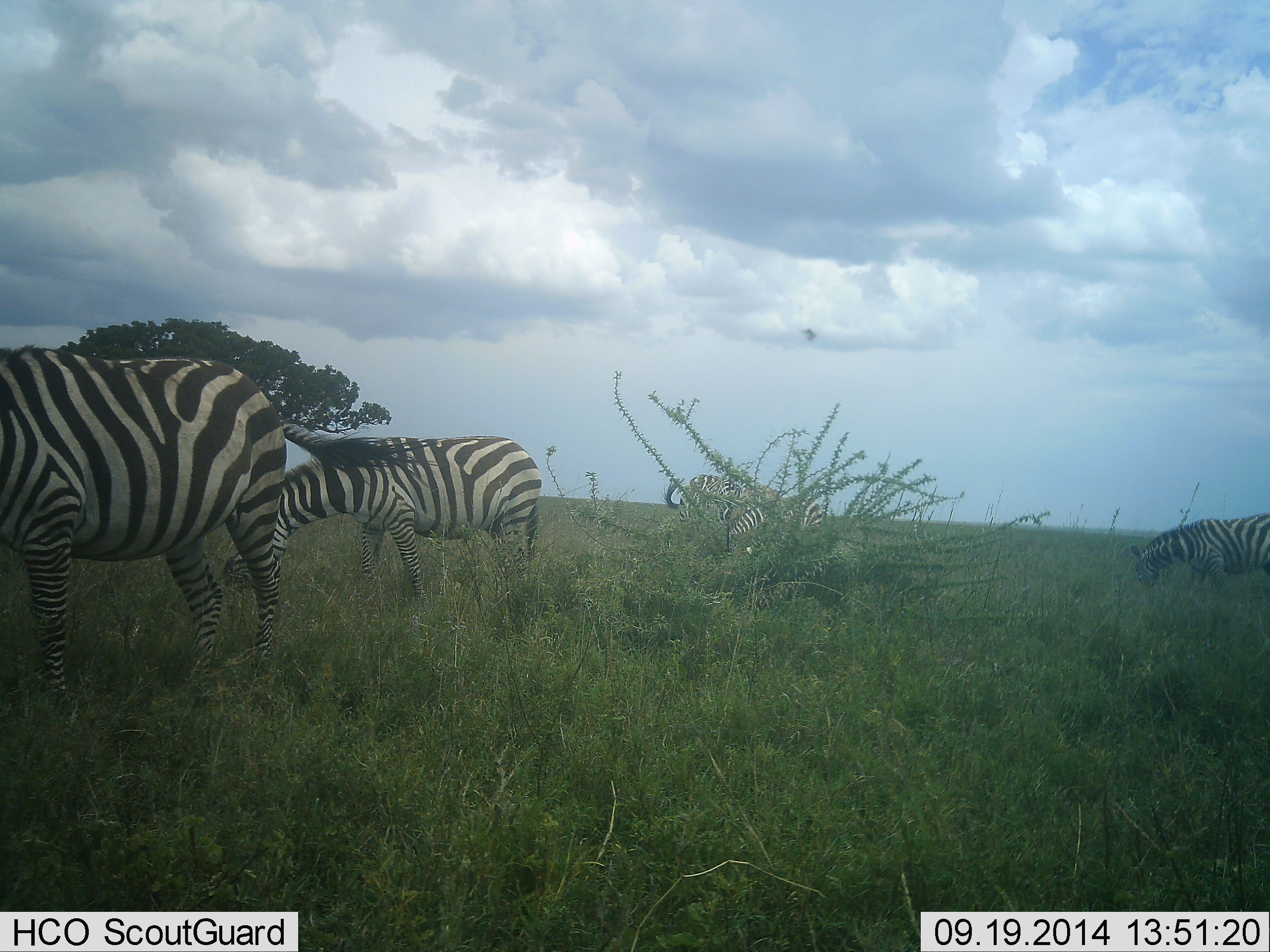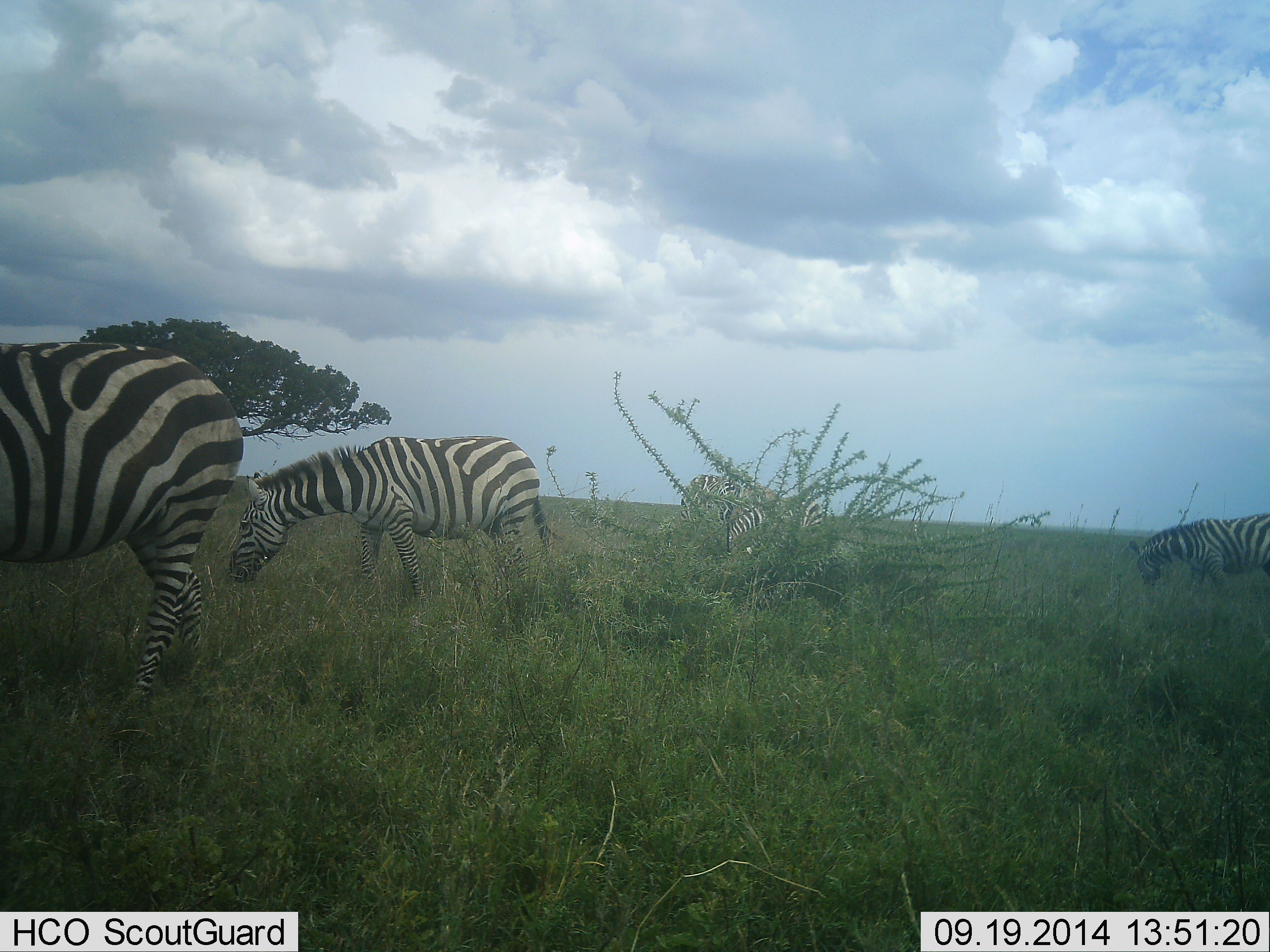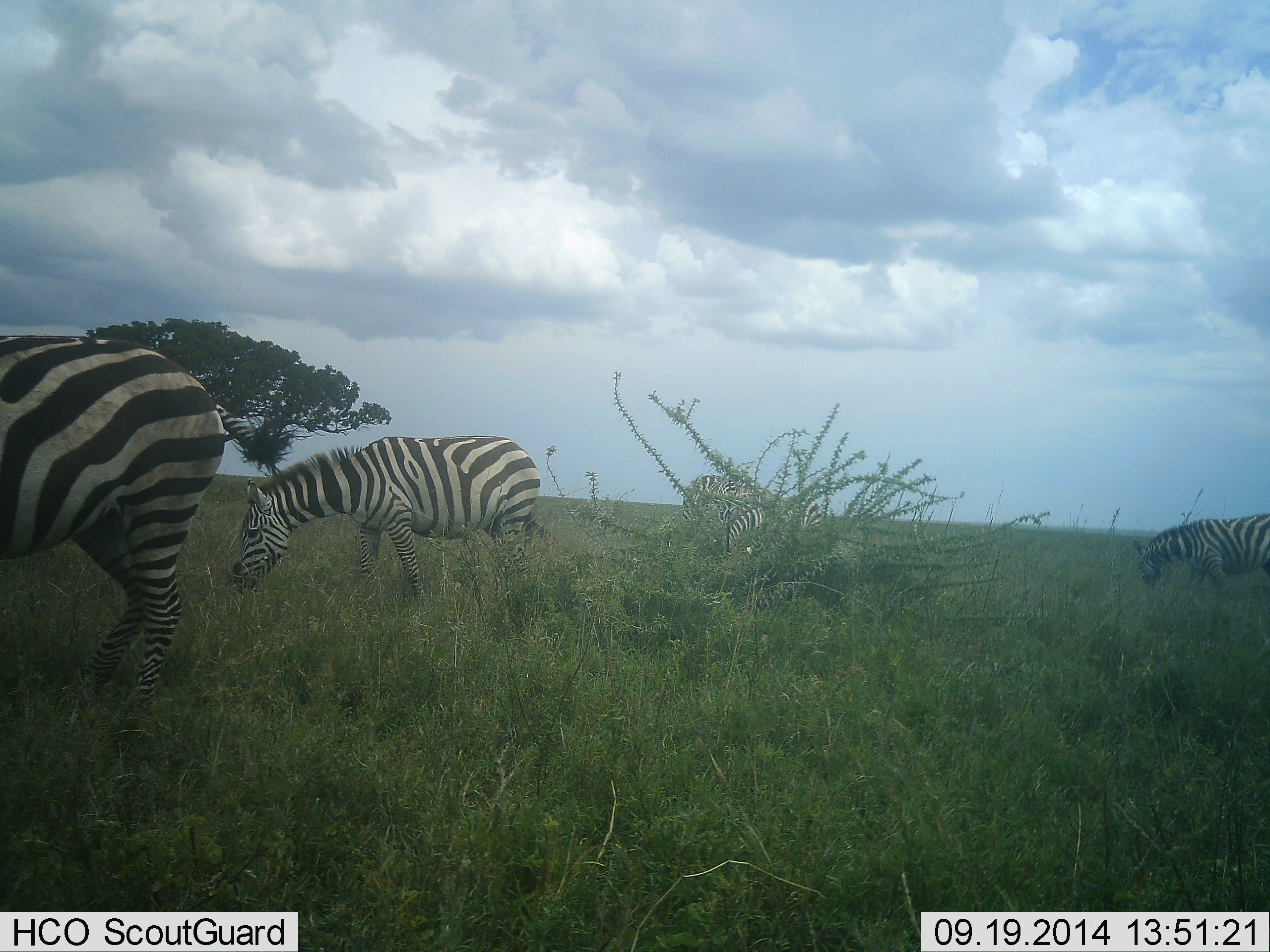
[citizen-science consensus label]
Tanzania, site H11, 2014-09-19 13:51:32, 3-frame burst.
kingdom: Animalia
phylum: Chordata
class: Mammalia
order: Perissodactyla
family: Equidae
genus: Equus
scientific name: Equus quagga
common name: plains zebra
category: zebra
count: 5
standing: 45%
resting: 0%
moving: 36%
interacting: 0%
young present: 0%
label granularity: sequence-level